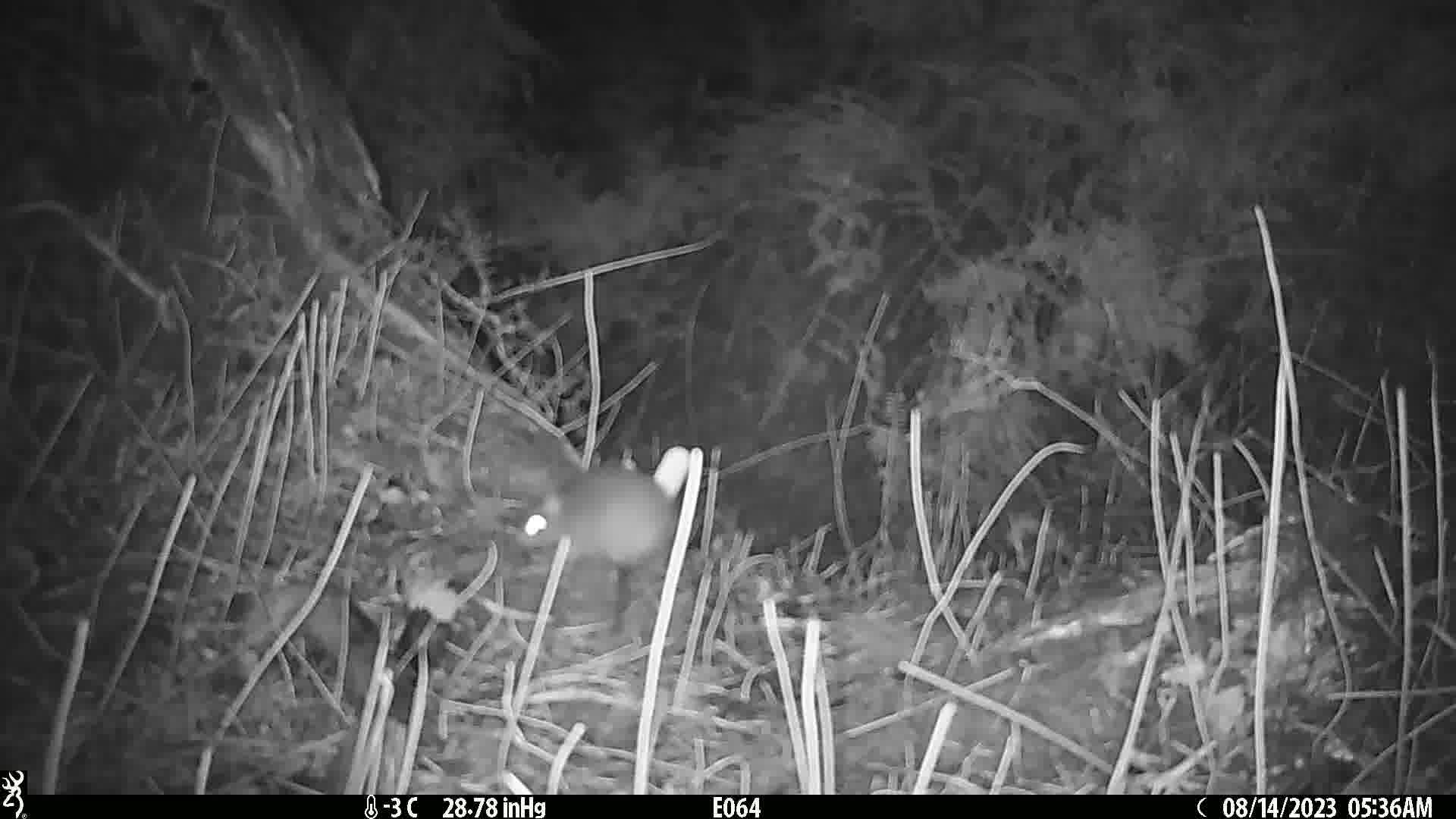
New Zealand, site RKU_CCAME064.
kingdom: Animalia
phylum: Chordata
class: Mammalia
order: Rodentia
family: Muridae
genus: Rattus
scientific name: Rattus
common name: rat